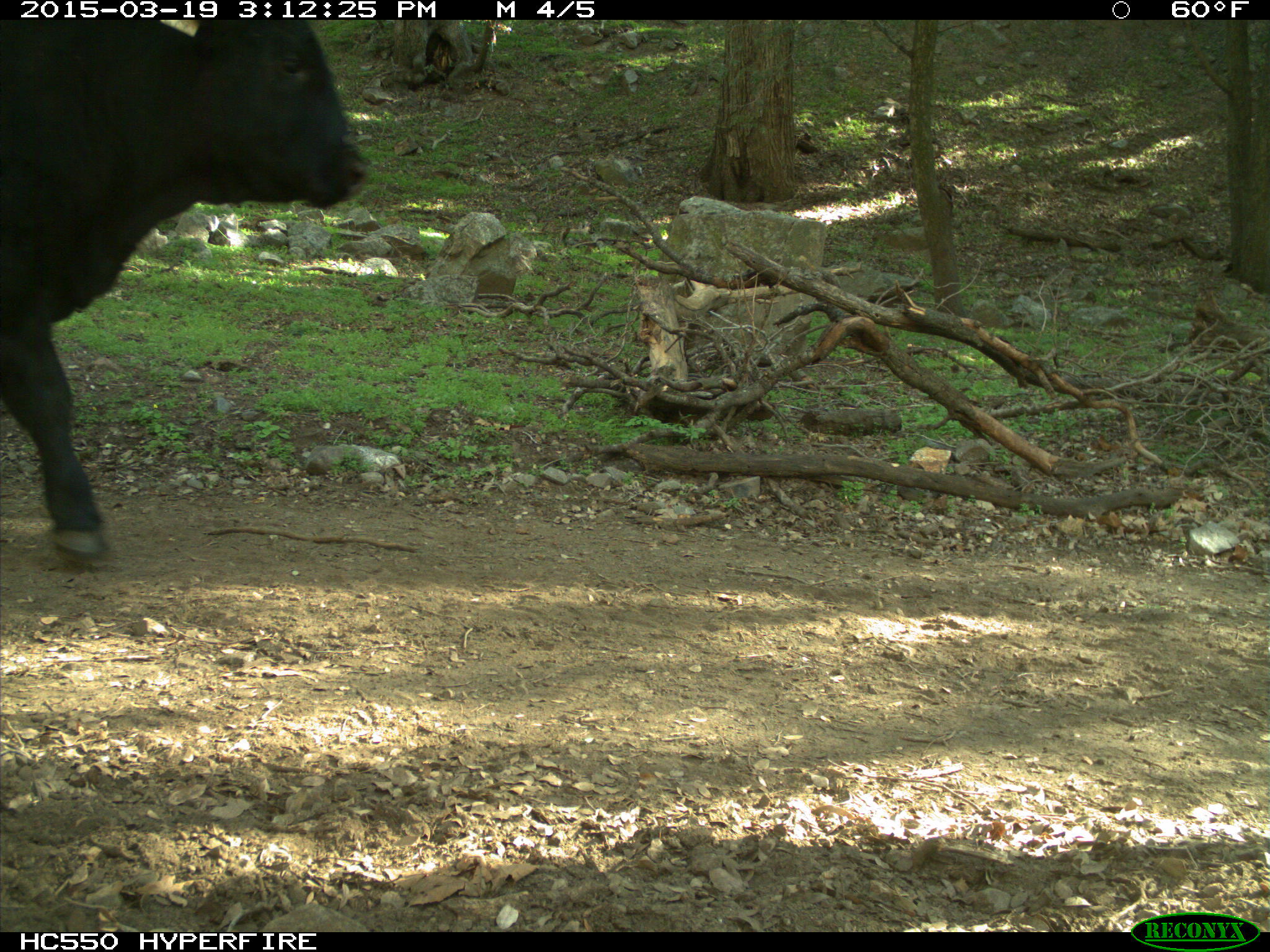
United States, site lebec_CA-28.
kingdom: Animalia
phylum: Chordata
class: Mammalia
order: Artiodactyla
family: Bovidae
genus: Bos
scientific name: Bos taurus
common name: domestic cow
Bos taurus (domestic cow).